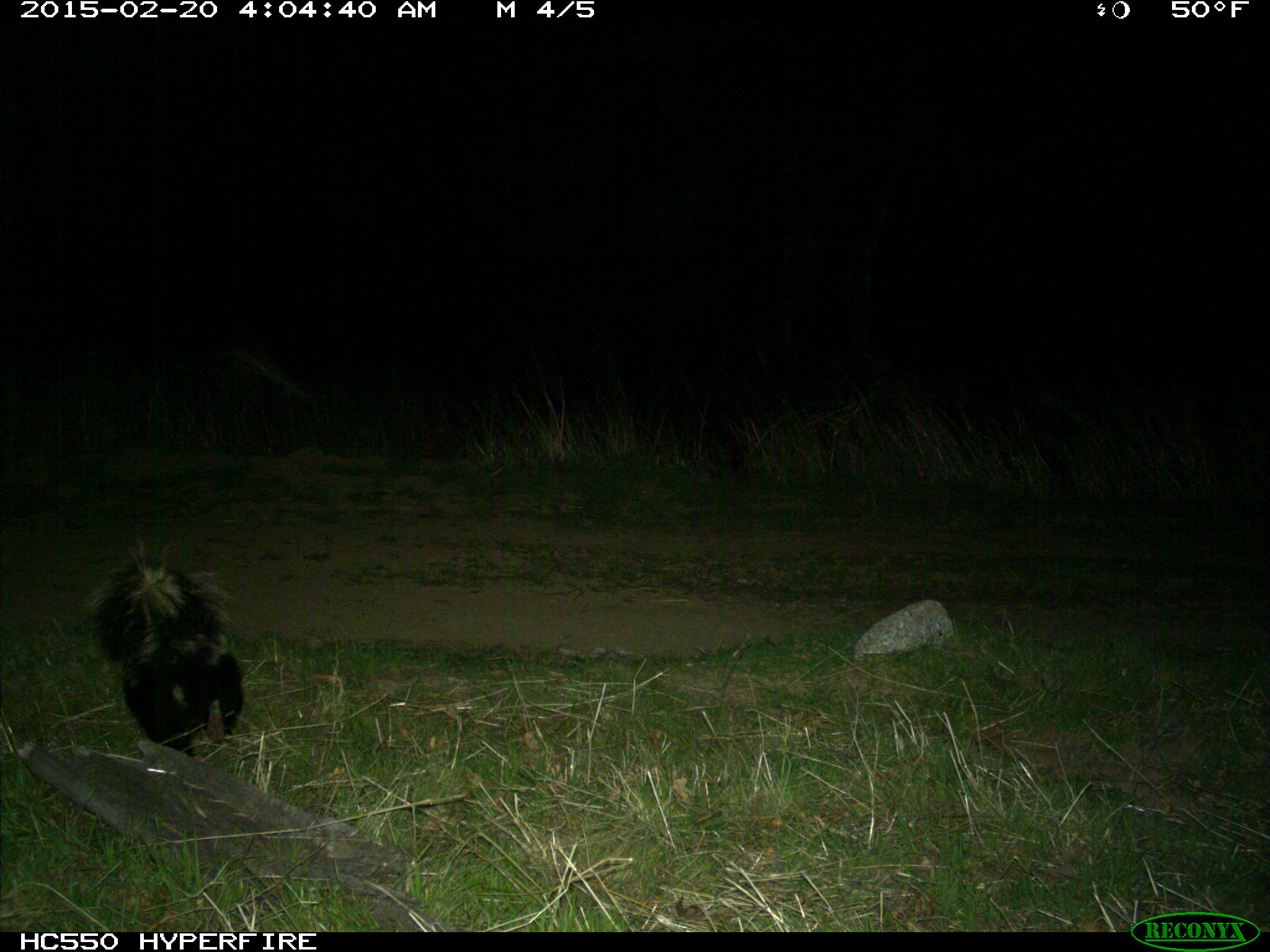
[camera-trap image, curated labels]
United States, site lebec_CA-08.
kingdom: Animalia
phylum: Chordata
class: Mammalia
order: Carnivora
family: Mephitidae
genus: Mephitis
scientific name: Mephitis mephitis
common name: striped skunk